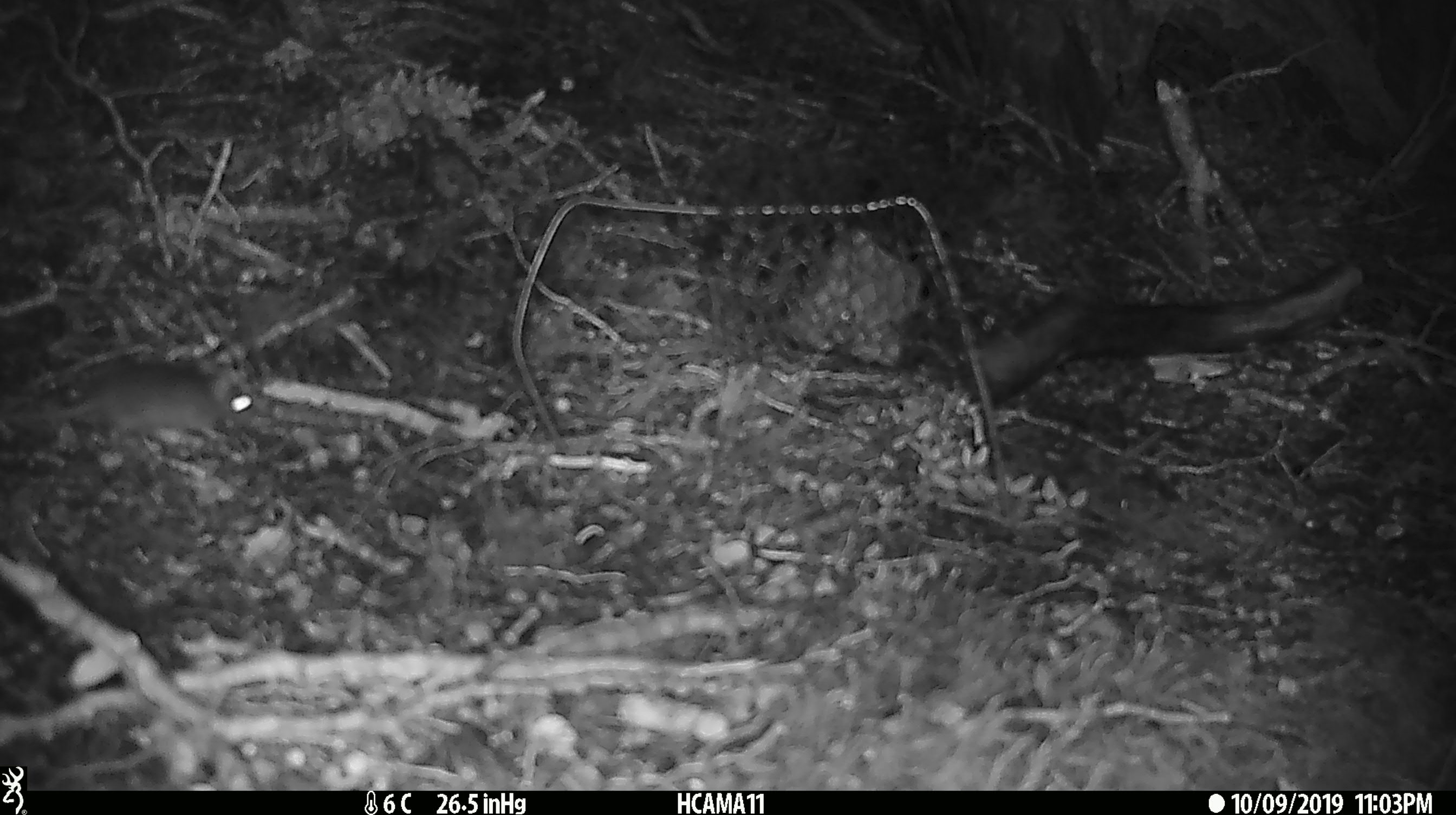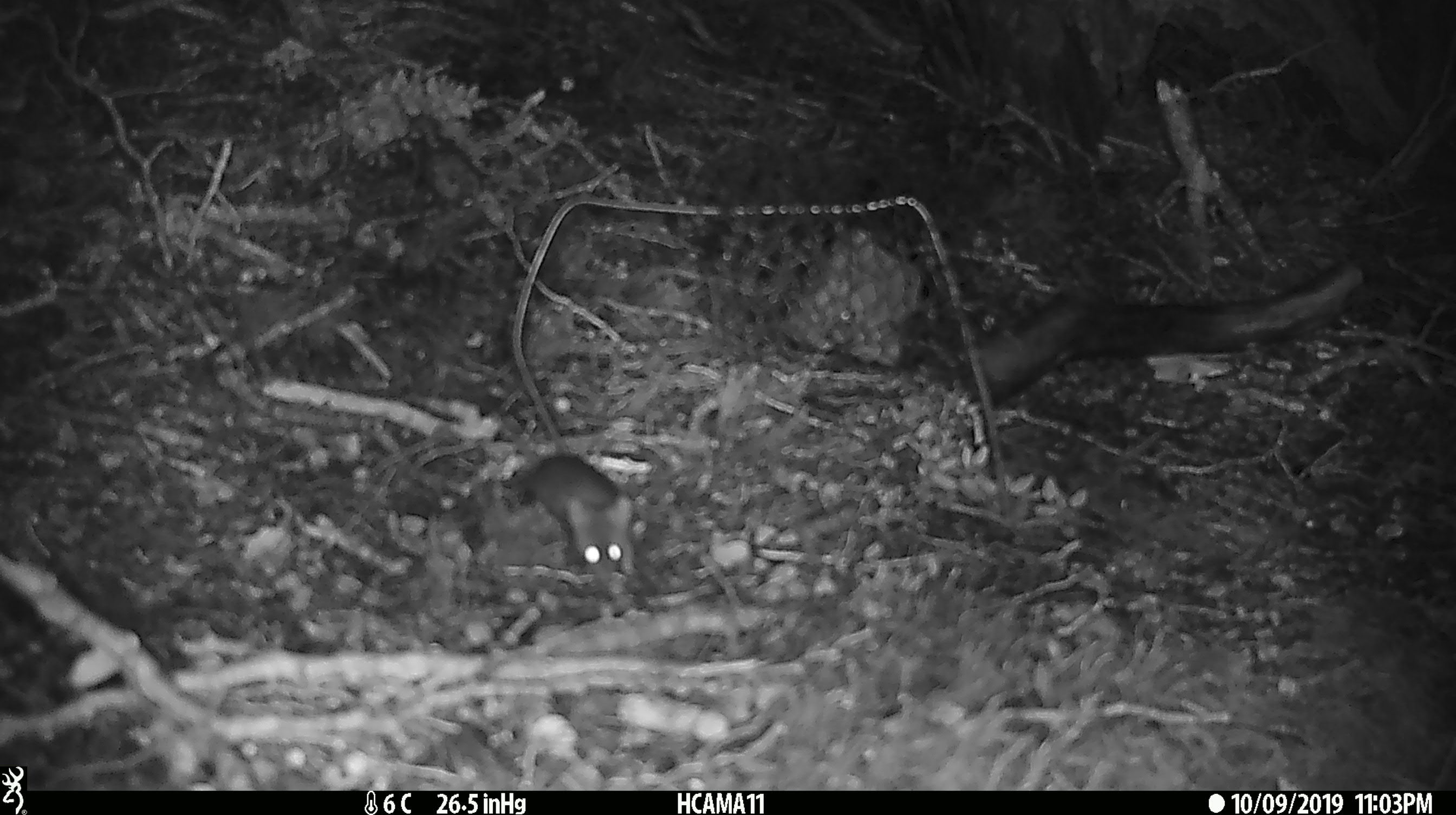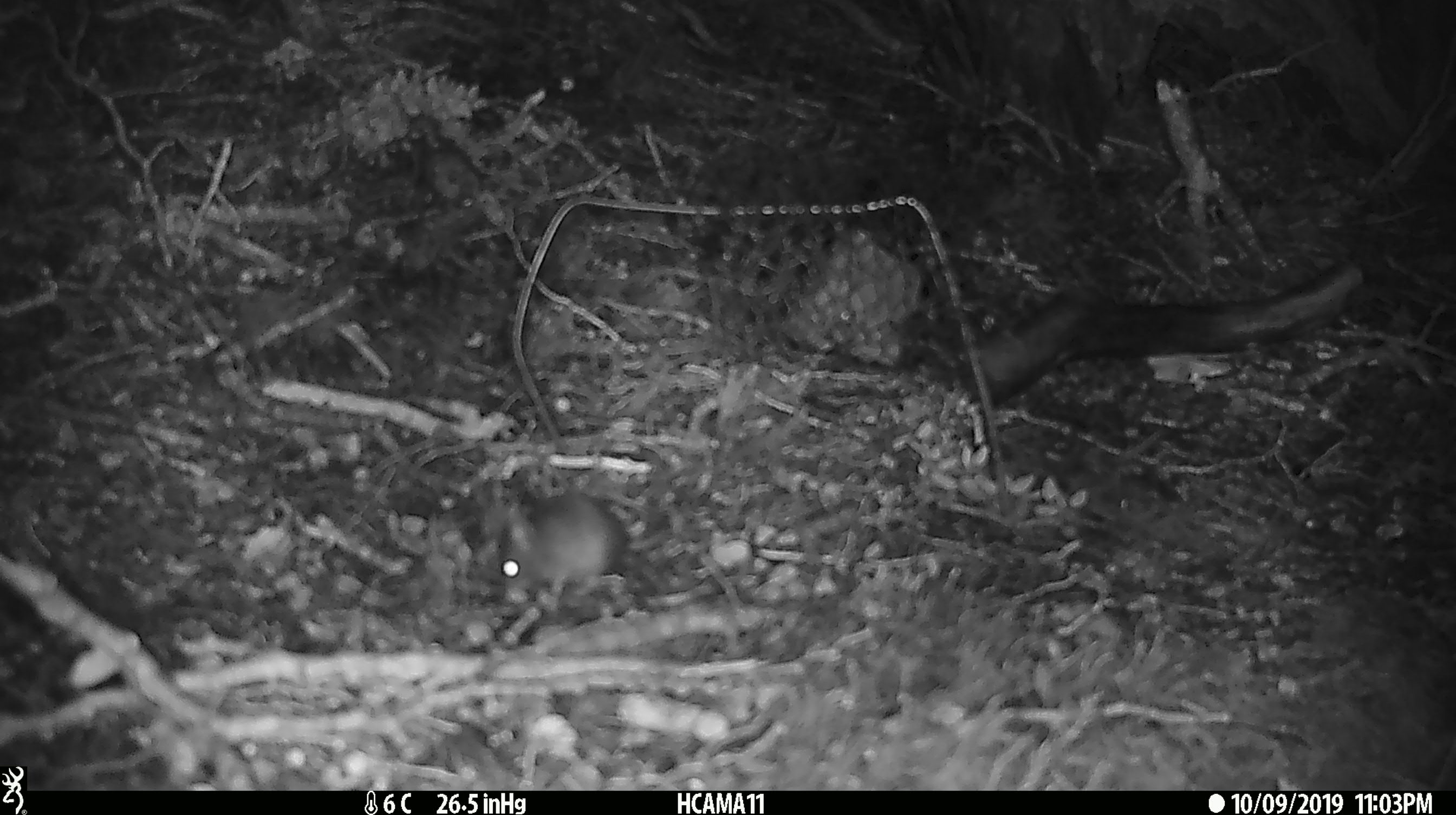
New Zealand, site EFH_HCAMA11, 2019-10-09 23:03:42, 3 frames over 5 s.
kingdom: Animalia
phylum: Chordata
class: Mammalia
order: Rodentia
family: Muridae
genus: Mus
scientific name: Mus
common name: mouse